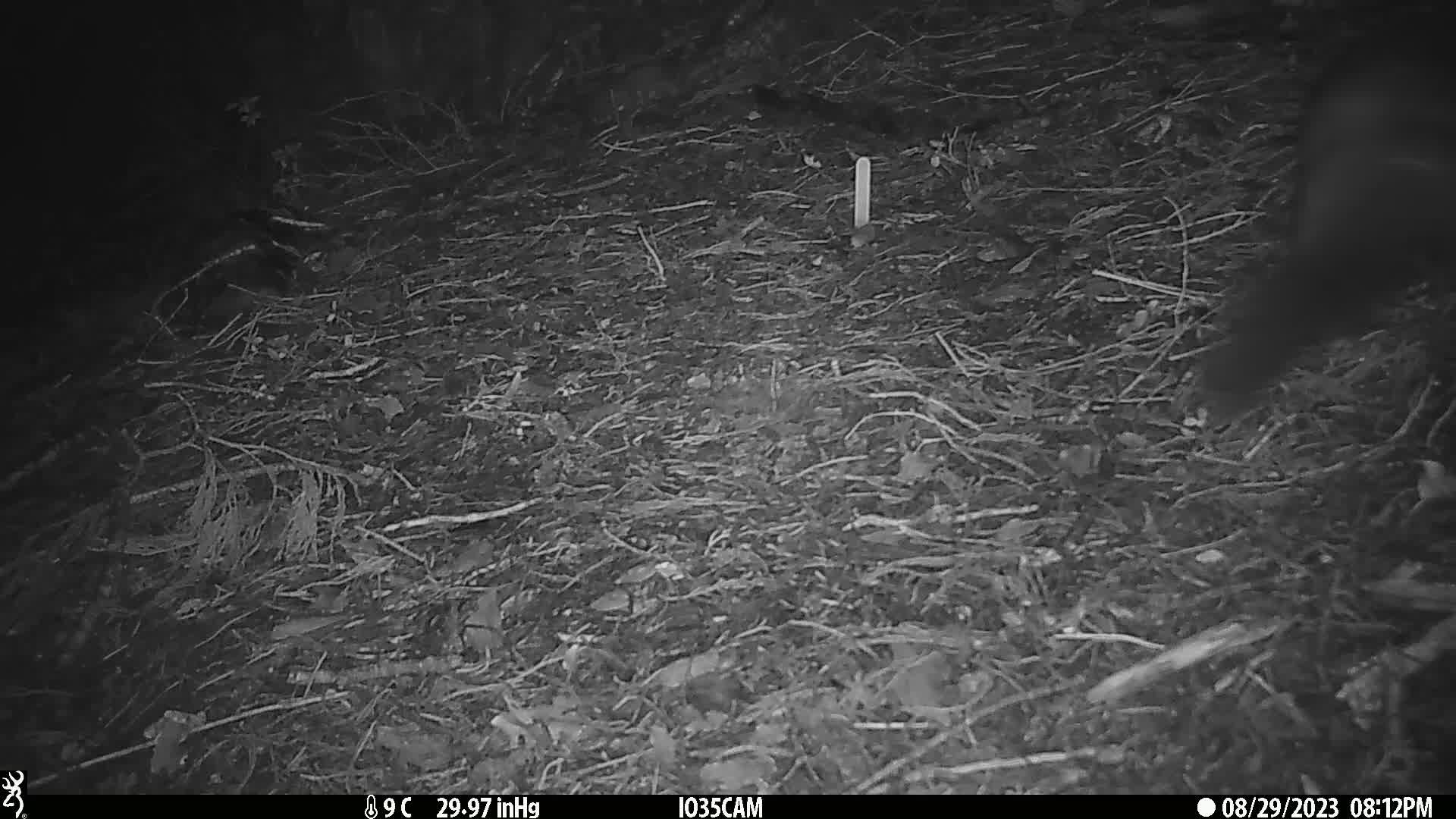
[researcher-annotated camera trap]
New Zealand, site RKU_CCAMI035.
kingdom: Animalia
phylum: Chordata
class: Mammalia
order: Diprotodontia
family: Phalangeridae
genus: Trichosurus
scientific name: Trichosurus vulpecula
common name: common brushtail possum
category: possum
Possum (common brushtail possum) (Trichosurus vulpecula).